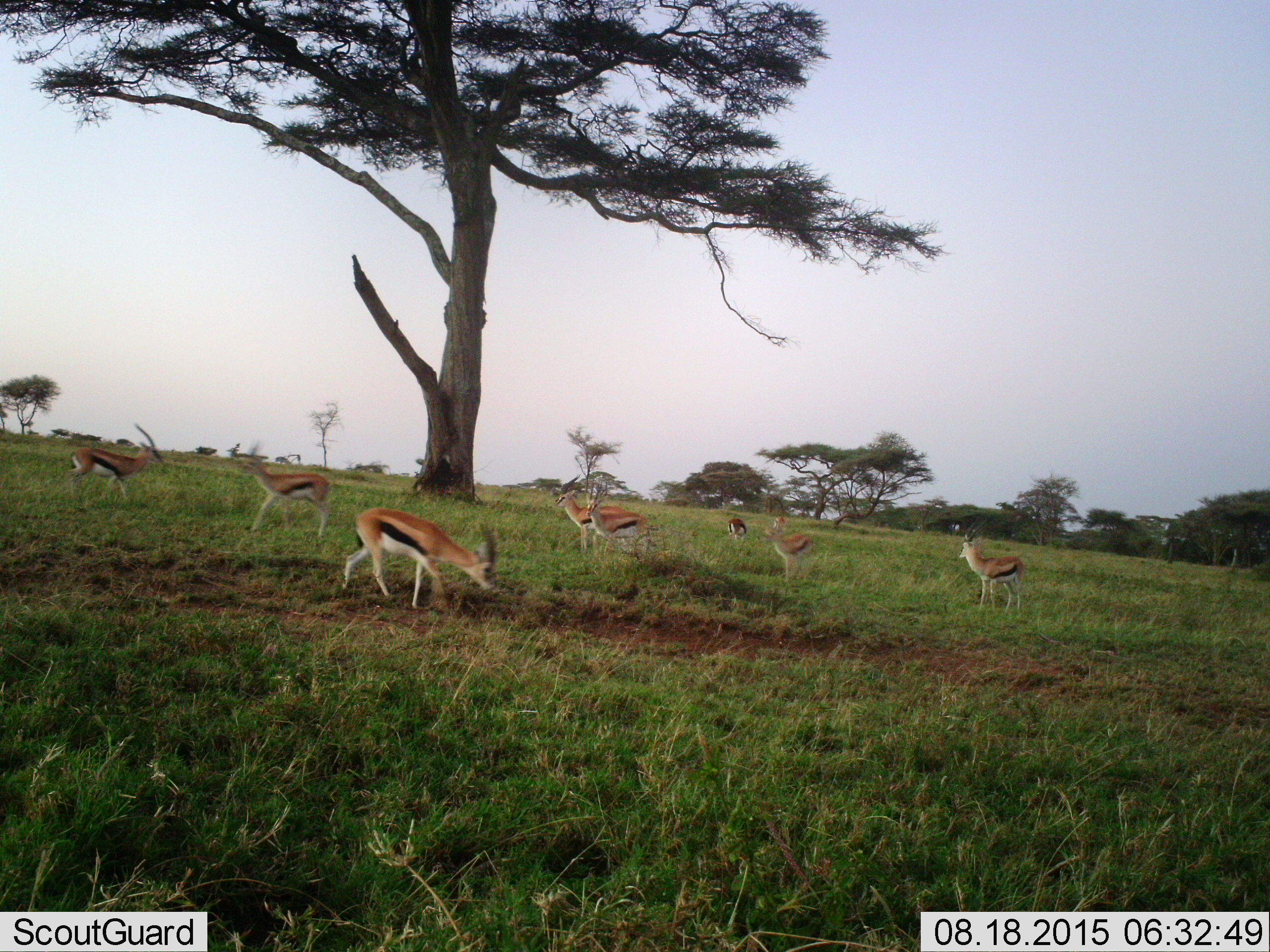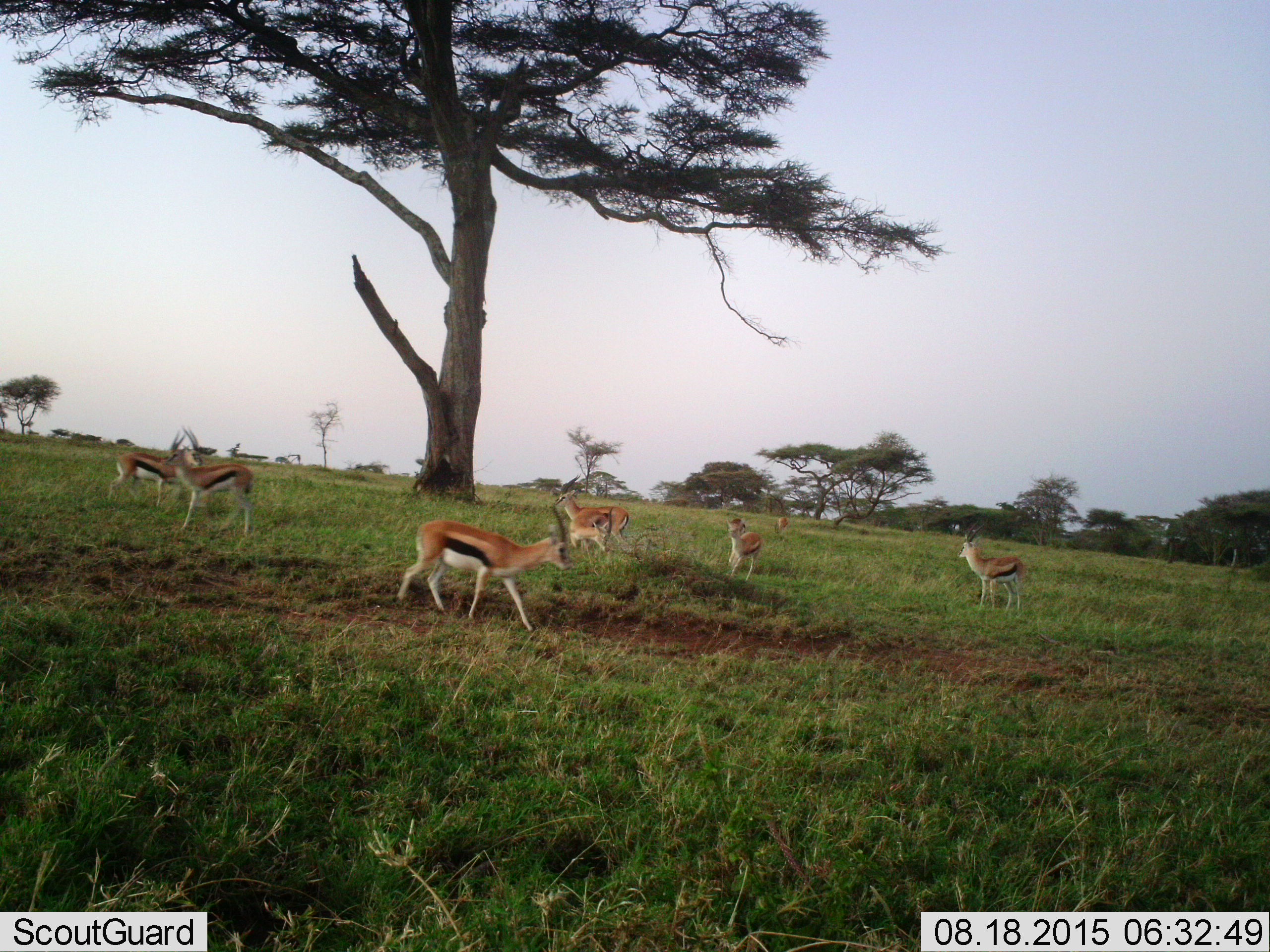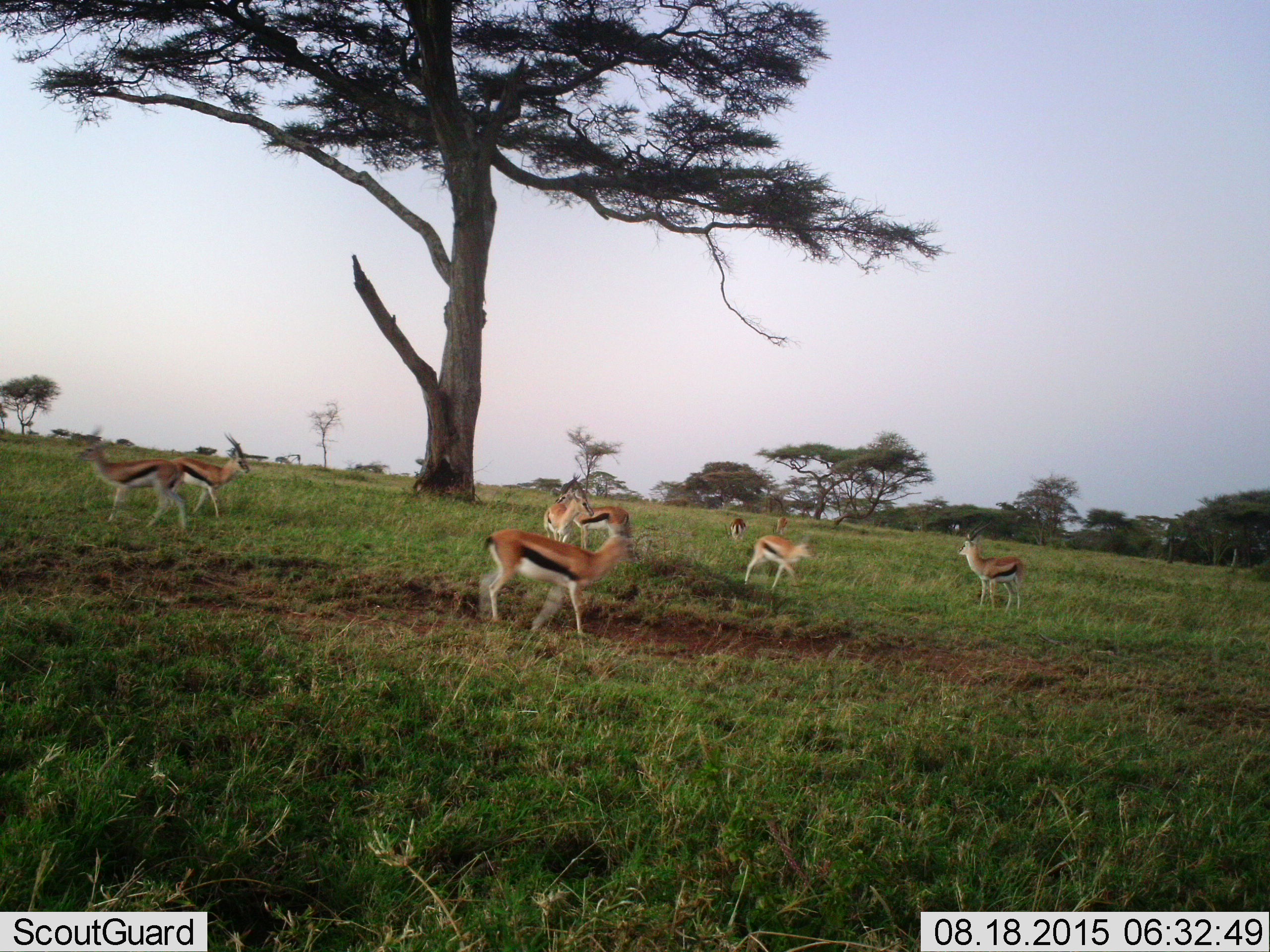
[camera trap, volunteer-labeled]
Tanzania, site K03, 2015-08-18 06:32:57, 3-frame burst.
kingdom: Animalia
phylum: Chordata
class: Mammalia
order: Artiodactyla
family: Bovidae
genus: Eudorcas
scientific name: Eudorcas thomsonii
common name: thomson's gazelle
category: gazellethomsons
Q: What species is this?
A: Gazellethomsons (thomson's gazelle) (Eudorcas thomsonii).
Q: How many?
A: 8.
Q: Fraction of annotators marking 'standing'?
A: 57%.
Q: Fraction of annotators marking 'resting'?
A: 0%.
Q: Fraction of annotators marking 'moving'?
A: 100%.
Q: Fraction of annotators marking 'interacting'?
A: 0%.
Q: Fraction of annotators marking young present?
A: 14%.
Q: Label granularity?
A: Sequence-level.